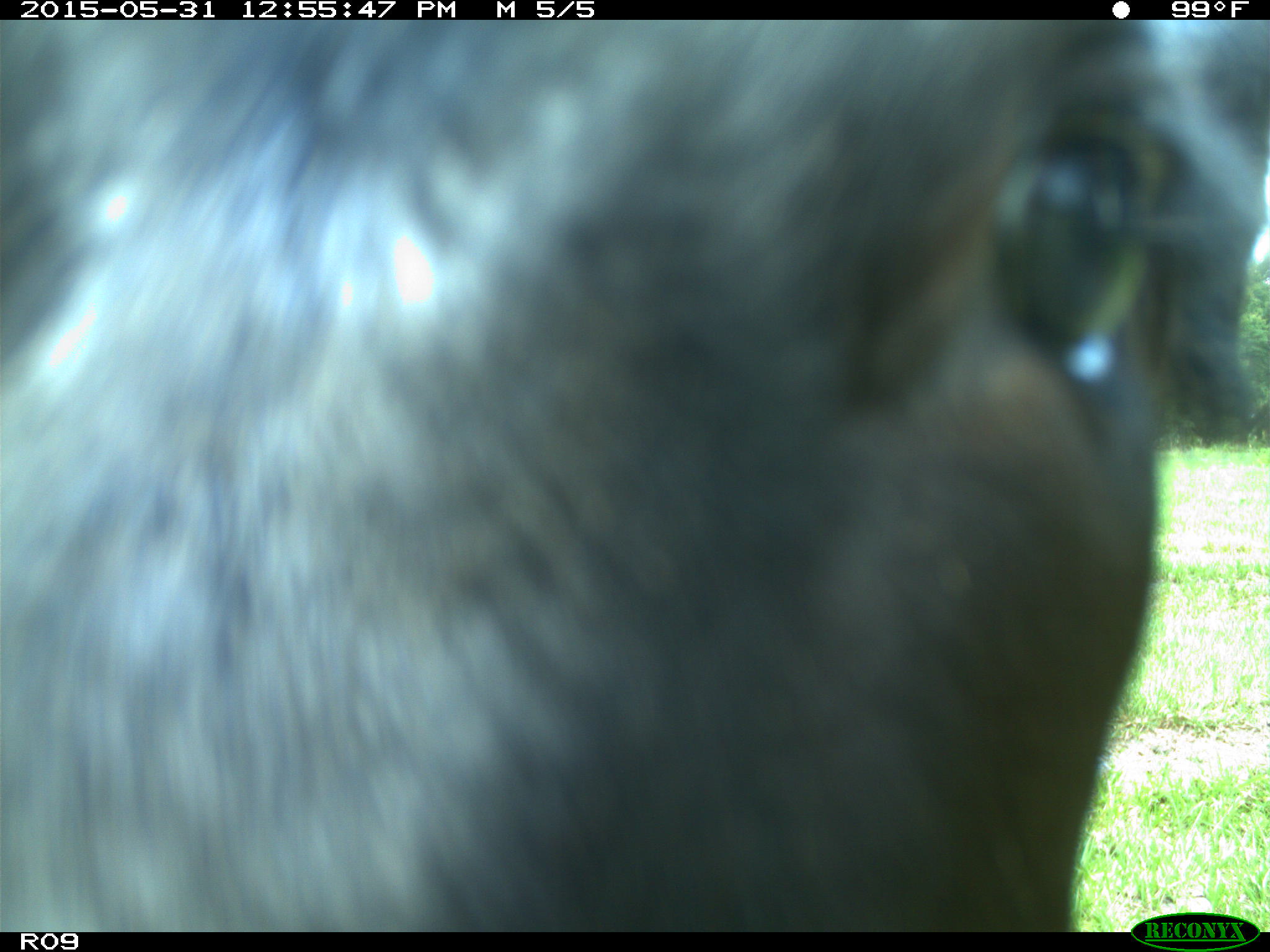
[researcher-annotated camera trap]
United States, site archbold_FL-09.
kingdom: Animalia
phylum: Chordata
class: Mammalia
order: Artiodactyla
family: Bovidae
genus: Bos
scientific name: Bos taurus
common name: domestic cow